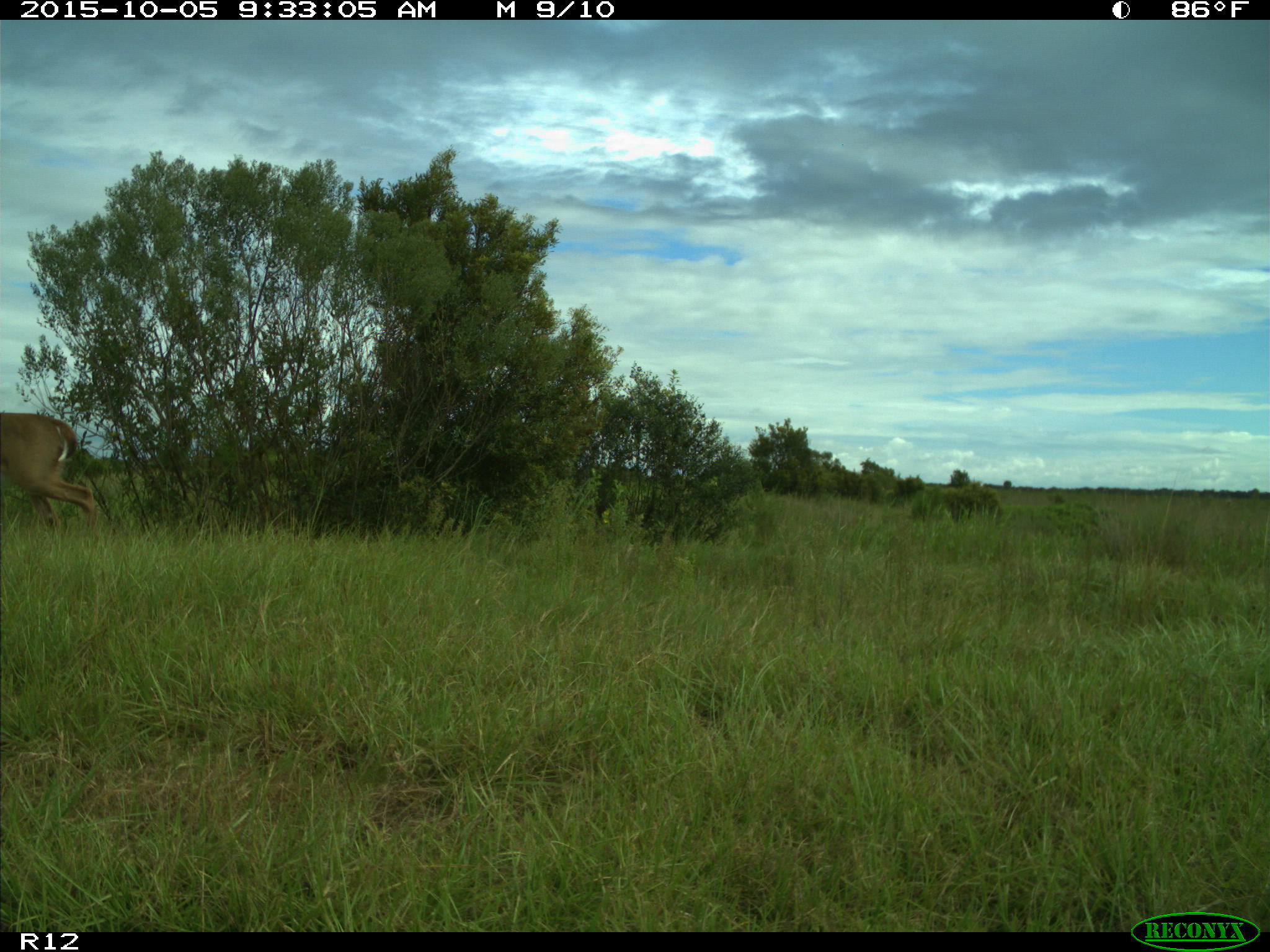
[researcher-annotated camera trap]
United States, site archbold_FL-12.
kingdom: Animalia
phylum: Chordata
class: Mammalia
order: Artiodactyla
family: Cervidae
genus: Odocoileus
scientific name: Odocoileus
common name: deer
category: unidentified deer